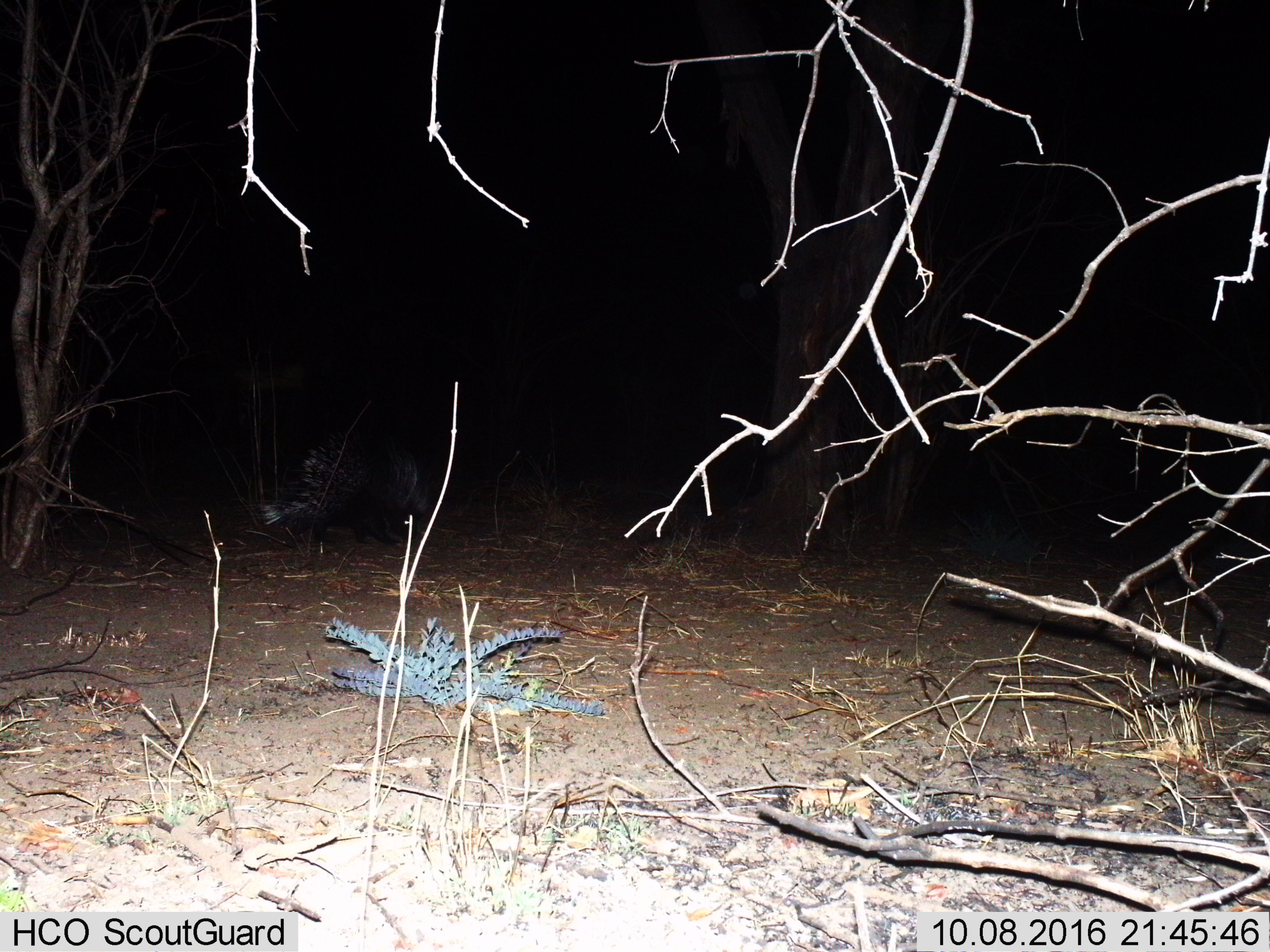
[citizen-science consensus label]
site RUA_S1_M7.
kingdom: Animalia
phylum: Chordata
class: Mammalia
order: Rodentia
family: Hystricidae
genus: Hystrix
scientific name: Hystrix cristata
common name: crested porcupine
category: porcupine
Porcupine (crested porcupine) (Hystrix cristata), count 1. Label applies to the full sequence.